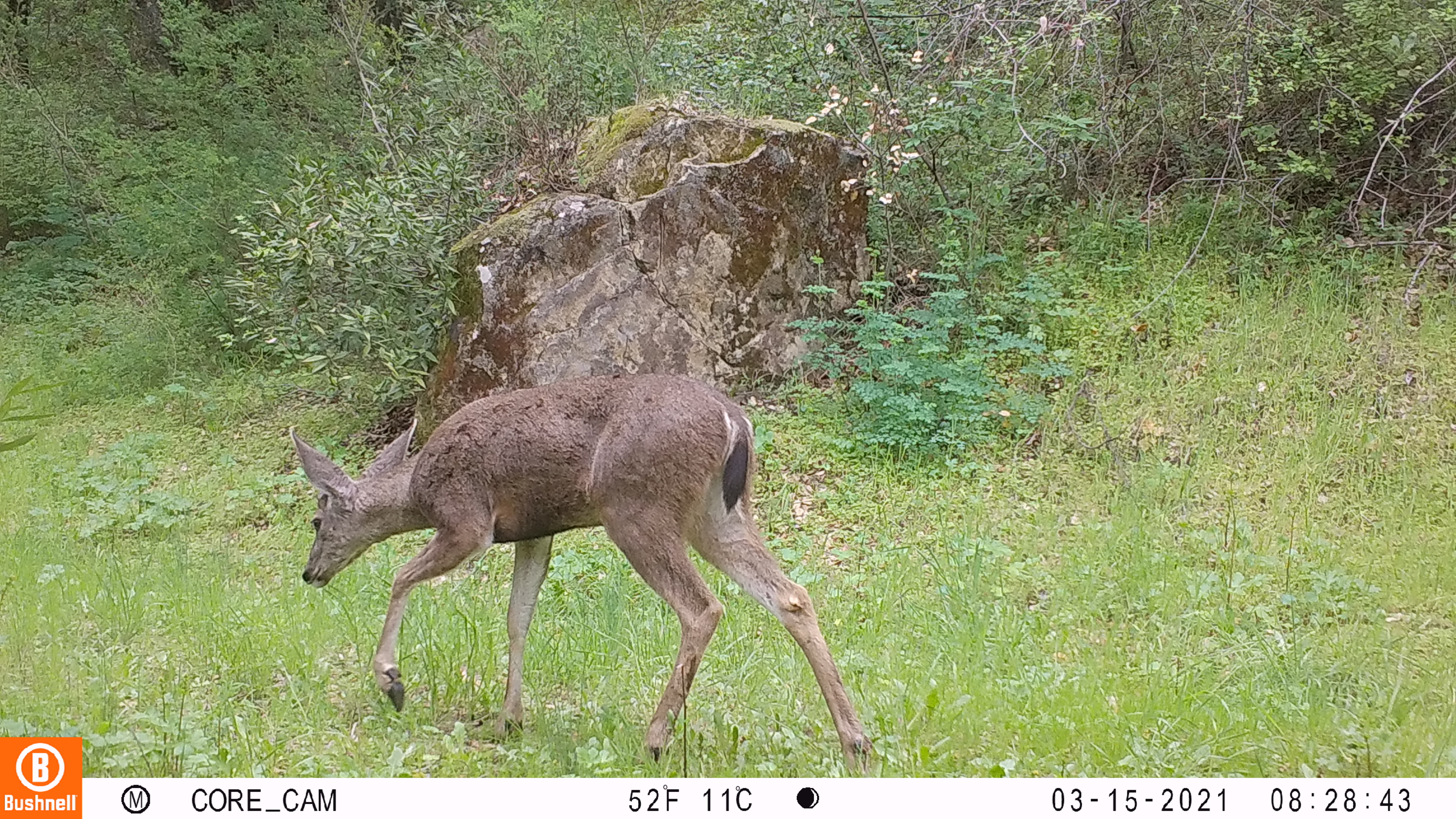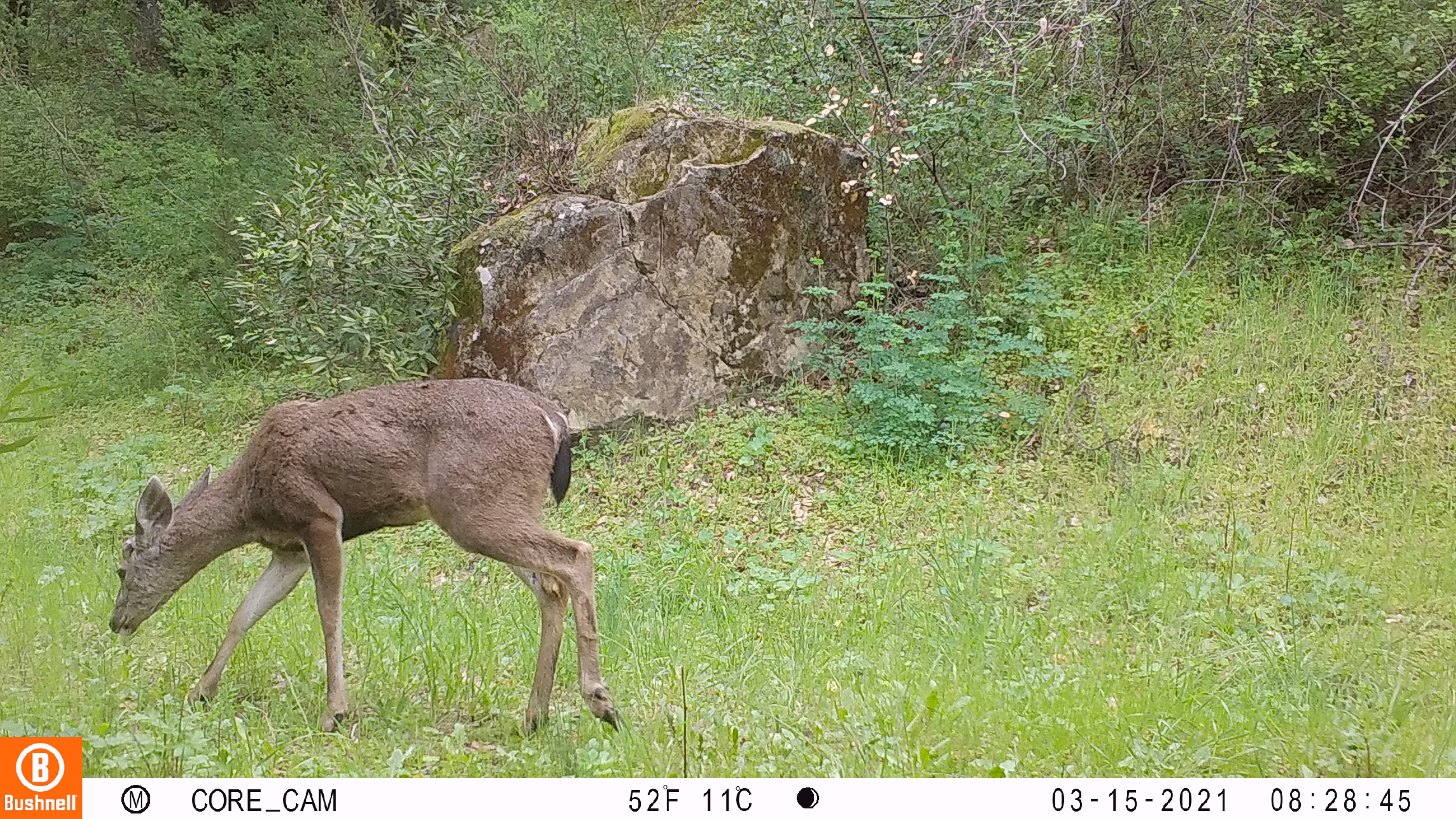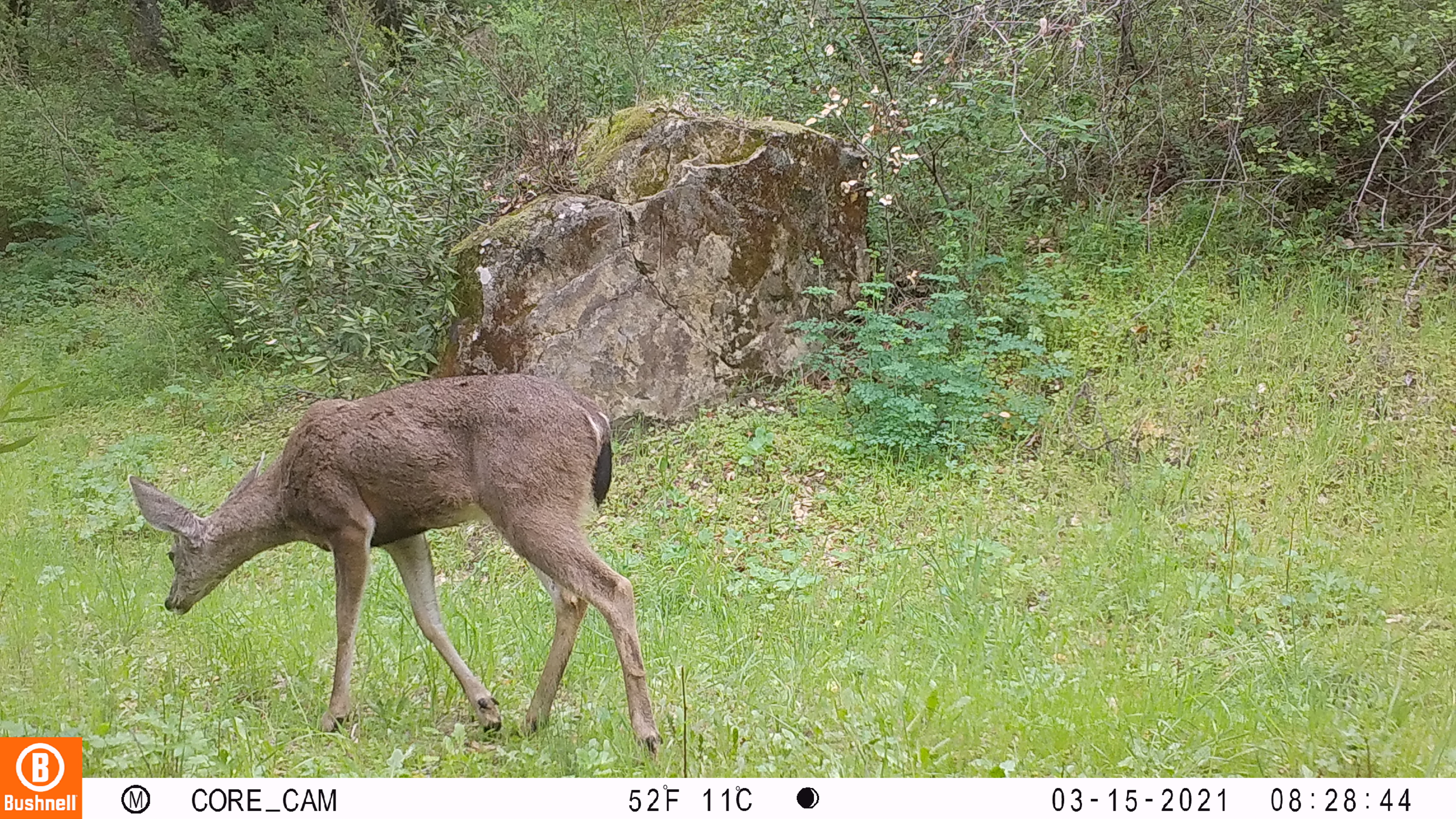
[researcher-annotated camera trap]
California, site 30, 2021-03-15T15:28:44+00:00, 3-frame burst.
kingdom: Animalia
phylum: Chordata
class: Mammalia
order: Artiodactyla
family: Cervidae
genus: Odocoileus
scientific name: Odocoileus hemionus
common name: mule deer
Mule deer (Odocoileus hemionus).